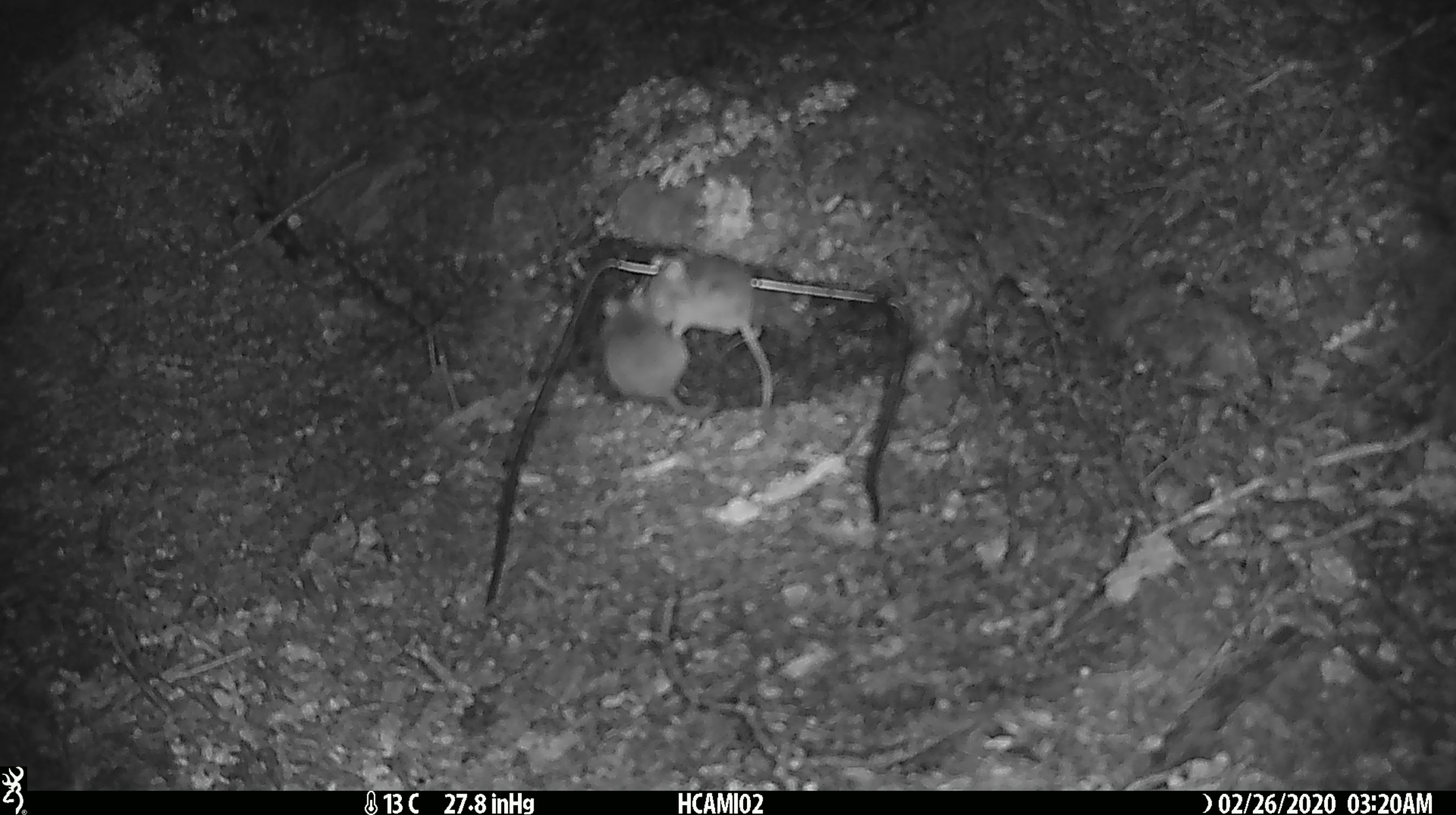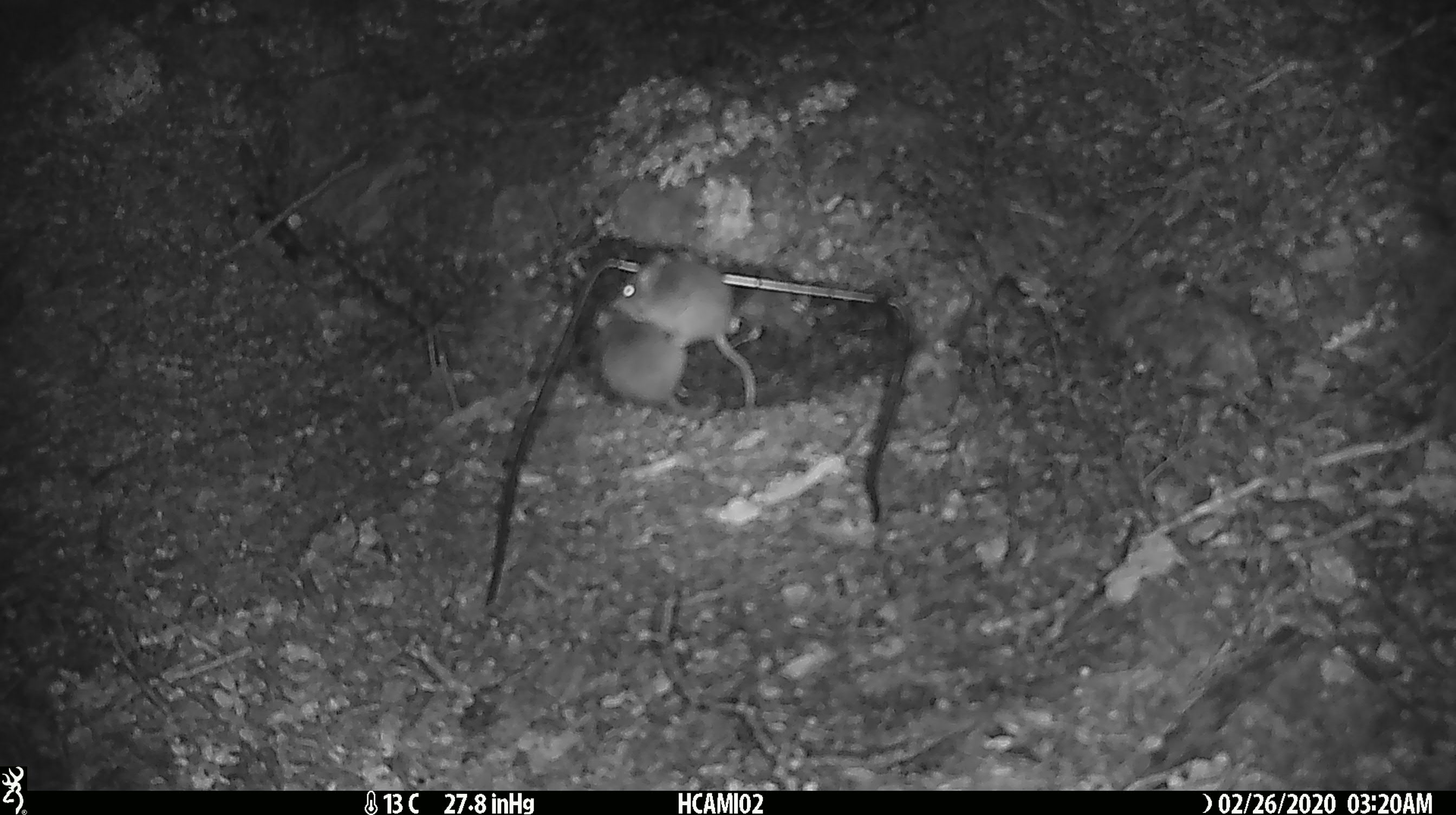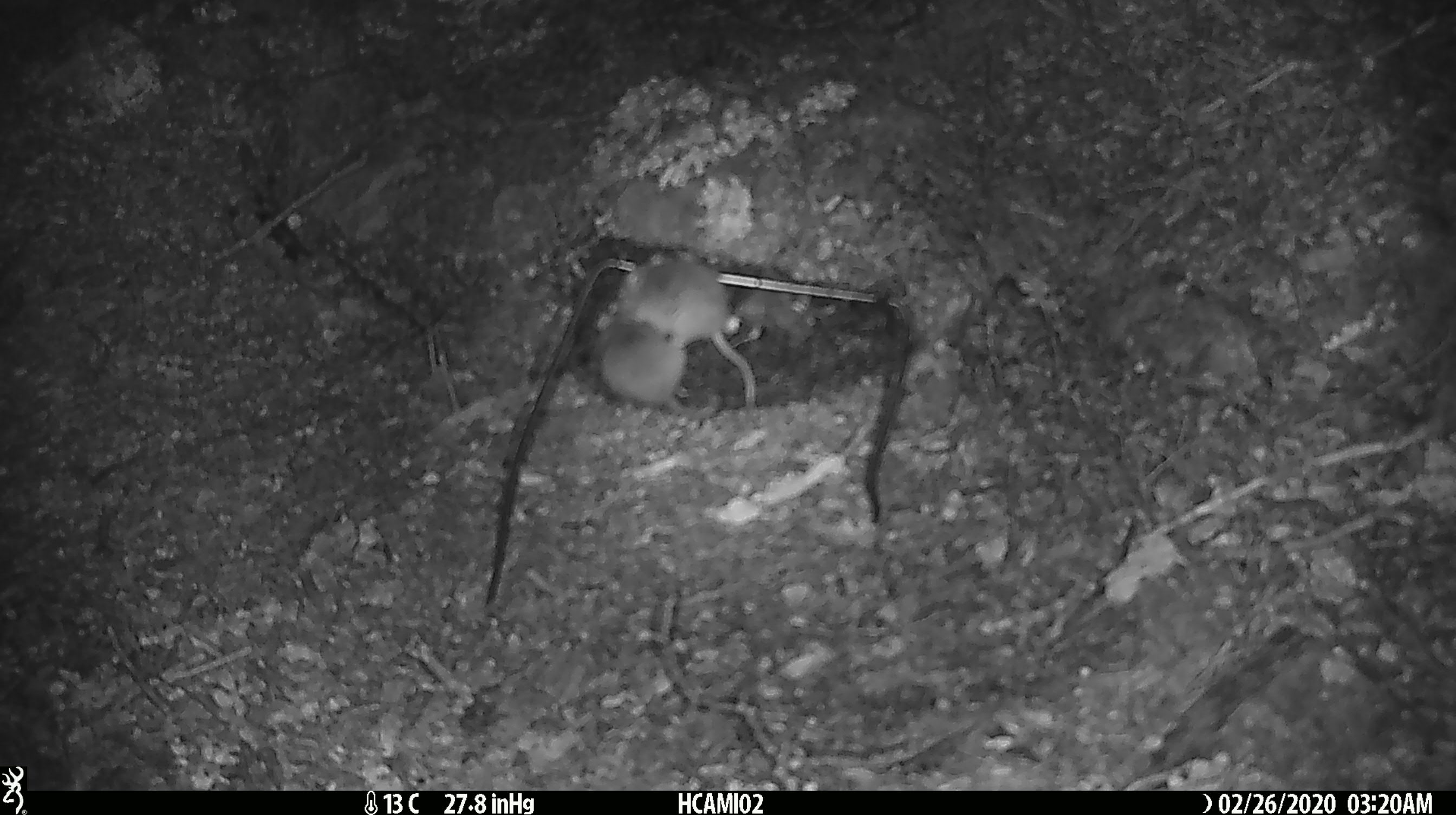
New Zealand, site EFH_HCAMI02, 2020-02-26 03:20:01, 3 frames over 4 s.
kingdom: Animalia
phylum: Chordata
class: Mammalia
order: Rodentia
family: Muridae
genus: Mus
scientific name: Mus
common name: mouse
Mouse (Mus).